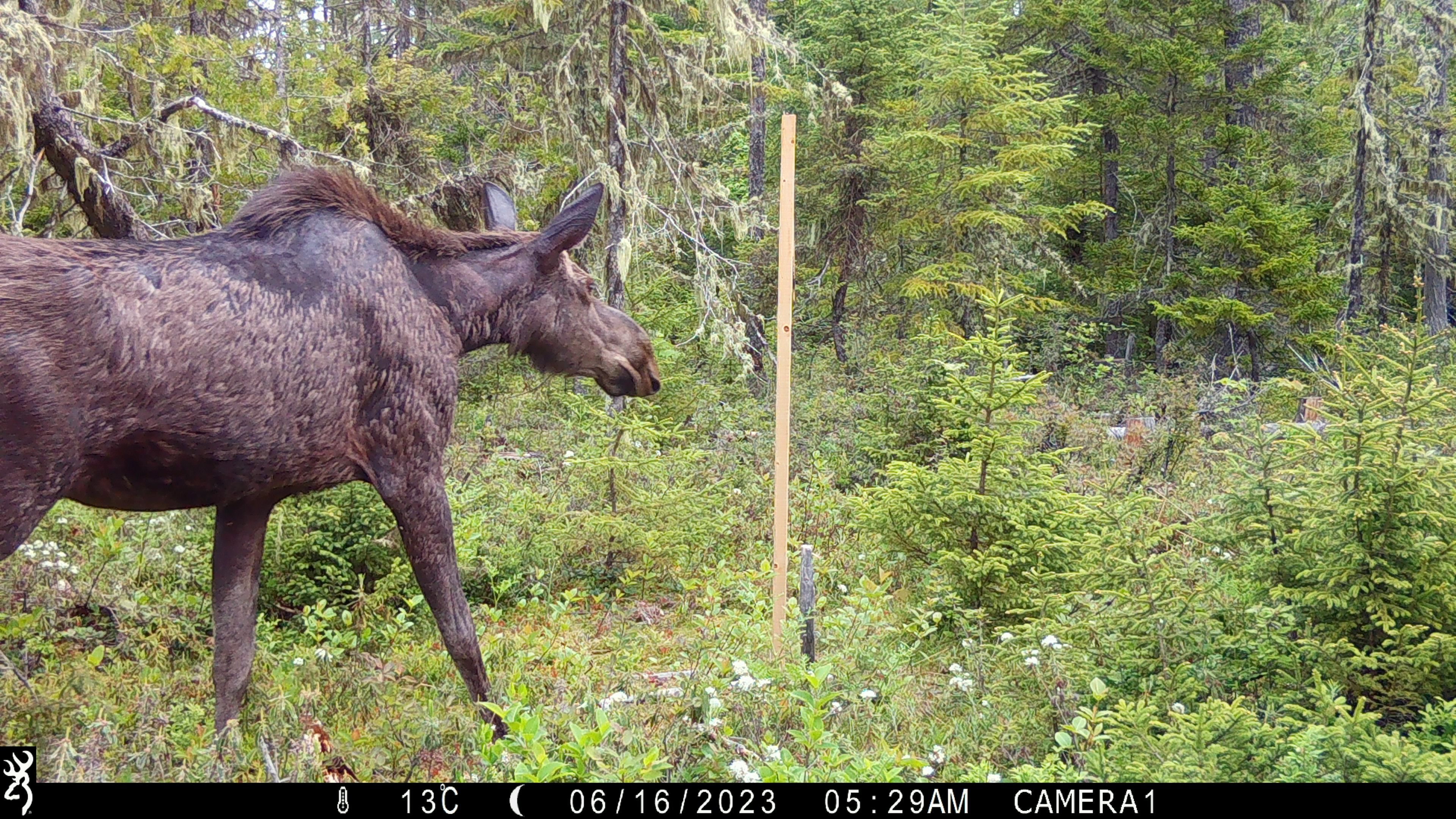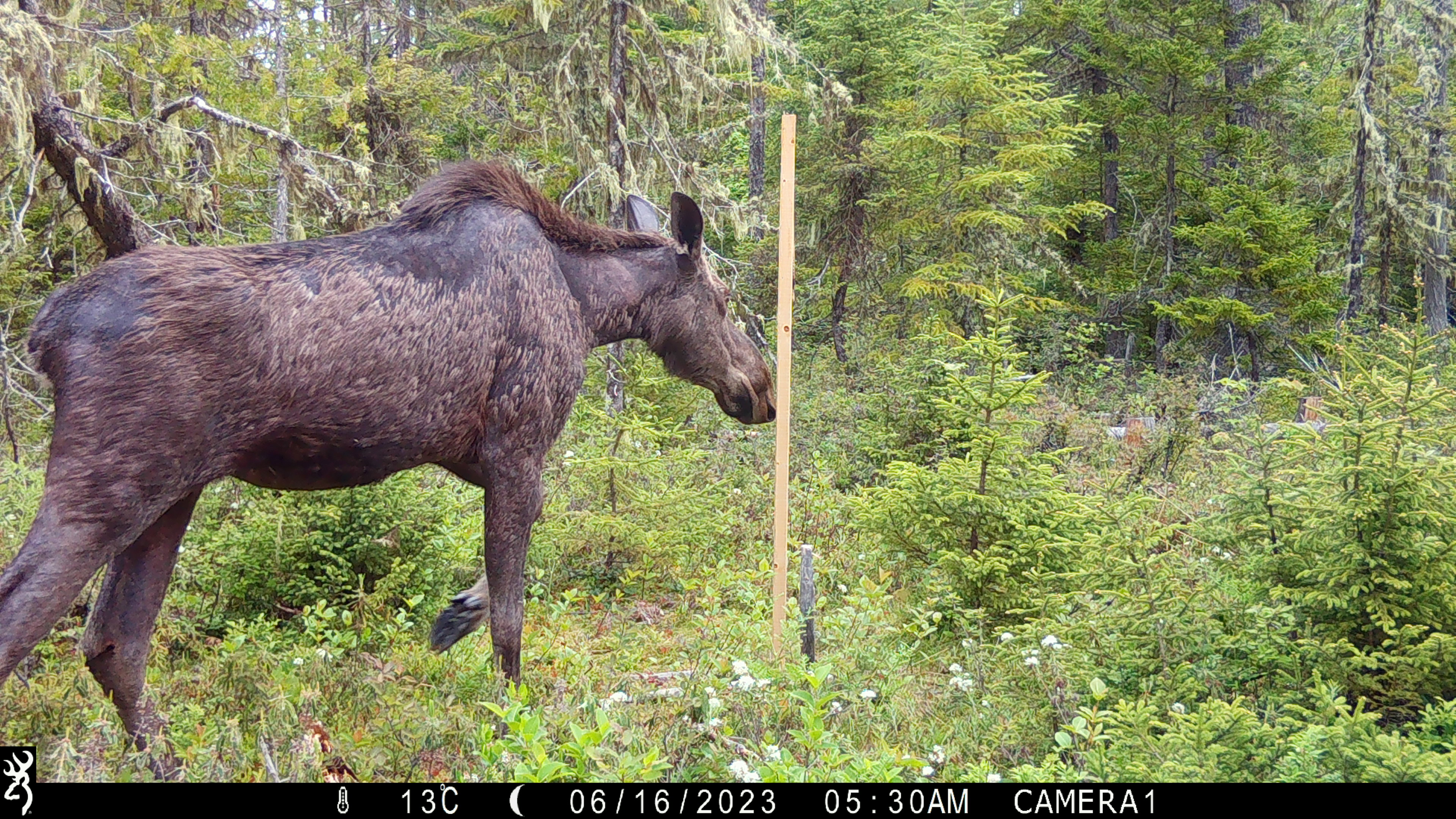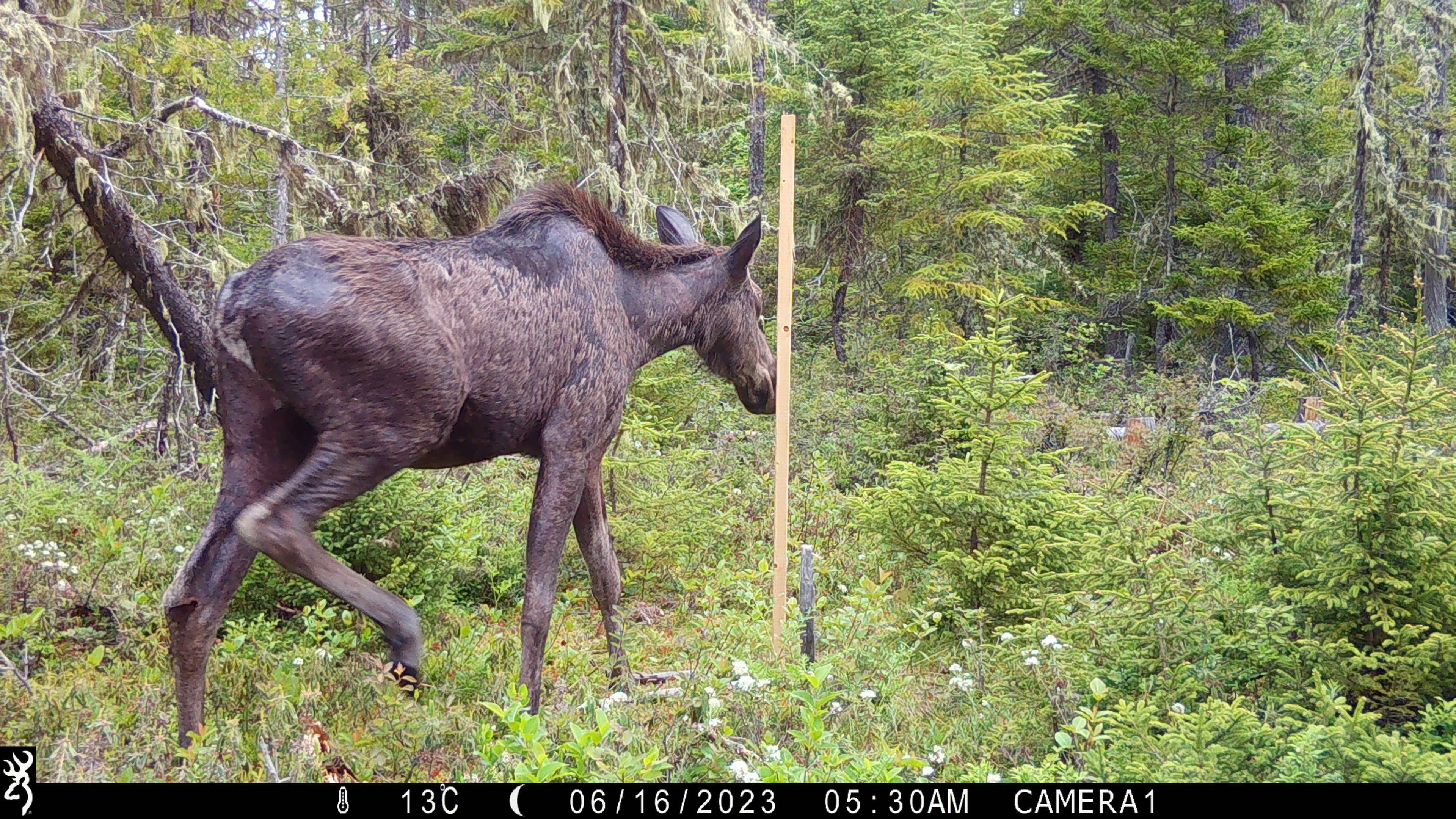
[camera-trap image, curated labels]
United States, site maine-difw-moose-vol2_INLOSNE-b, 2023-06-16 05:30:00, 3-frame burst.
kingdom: Animalia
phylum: Chordata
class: Mammalia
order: Artiodactyla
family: Cervidae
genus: Alces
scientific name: Alces alces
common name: moose